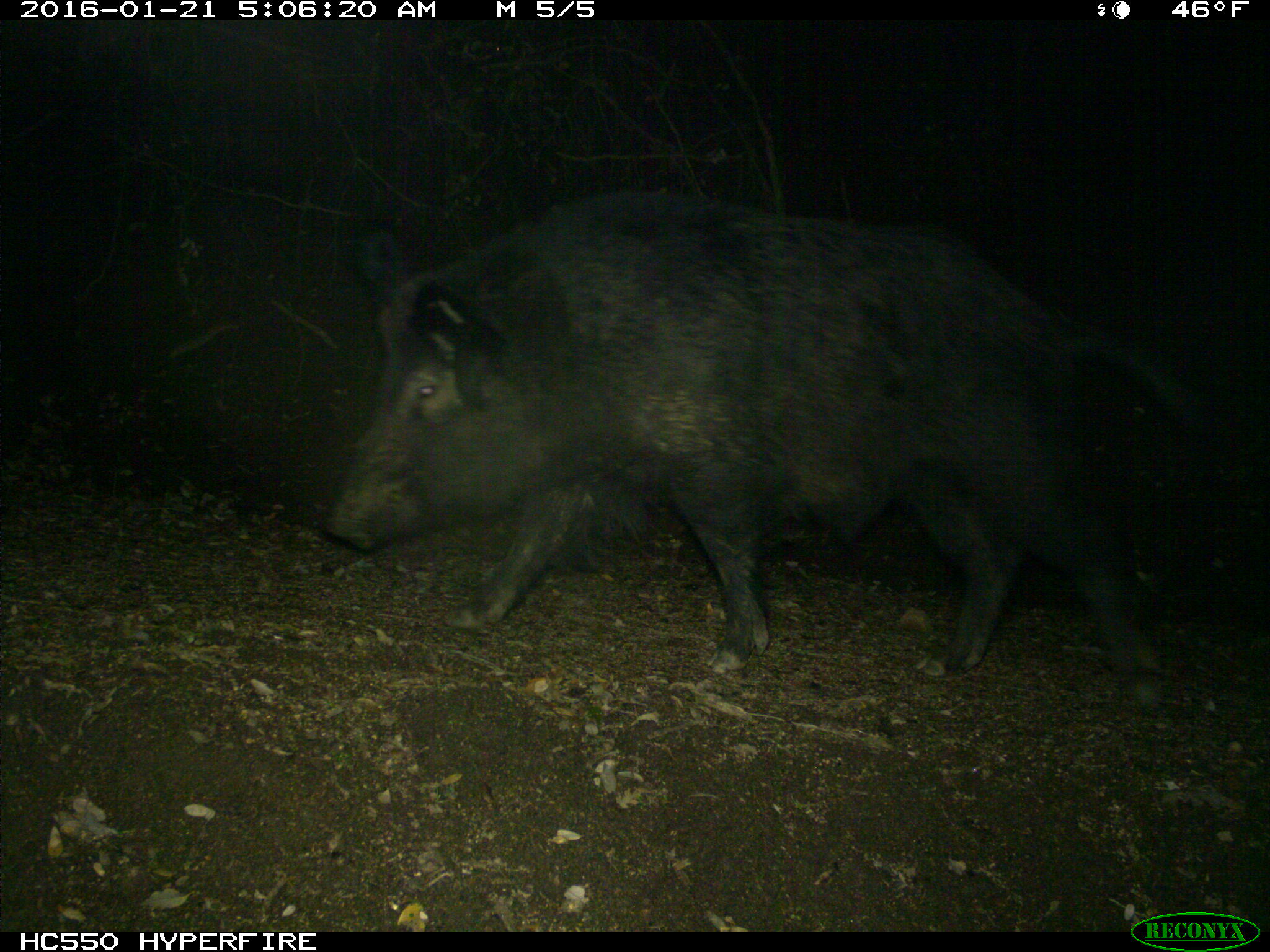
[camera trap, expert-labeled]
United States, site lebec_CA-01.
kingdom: Animalia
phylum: Chordata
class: Mammalia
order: Artiodactyla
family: Suidae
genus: Sus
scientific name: Sus scrofa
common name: wild boar